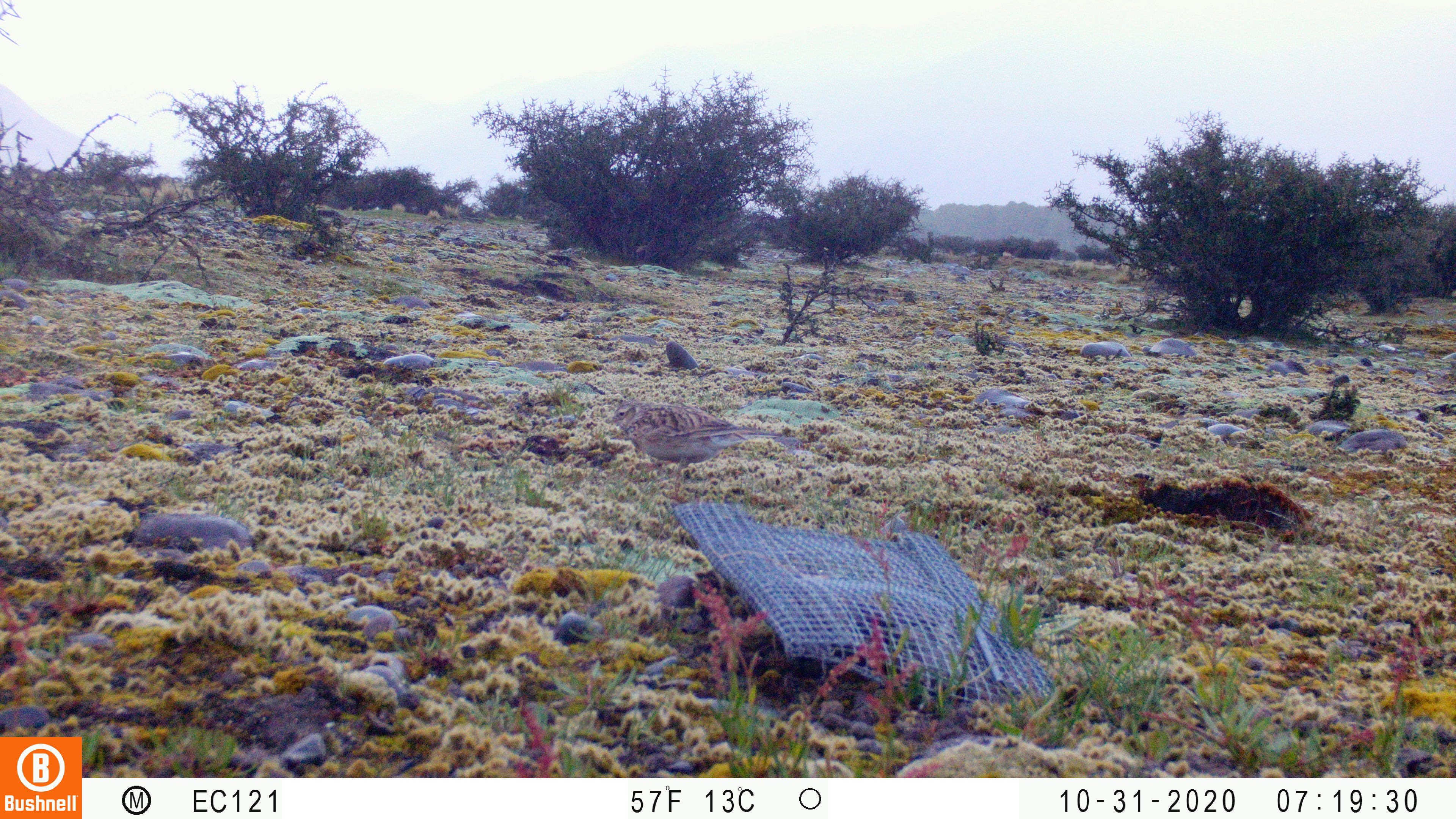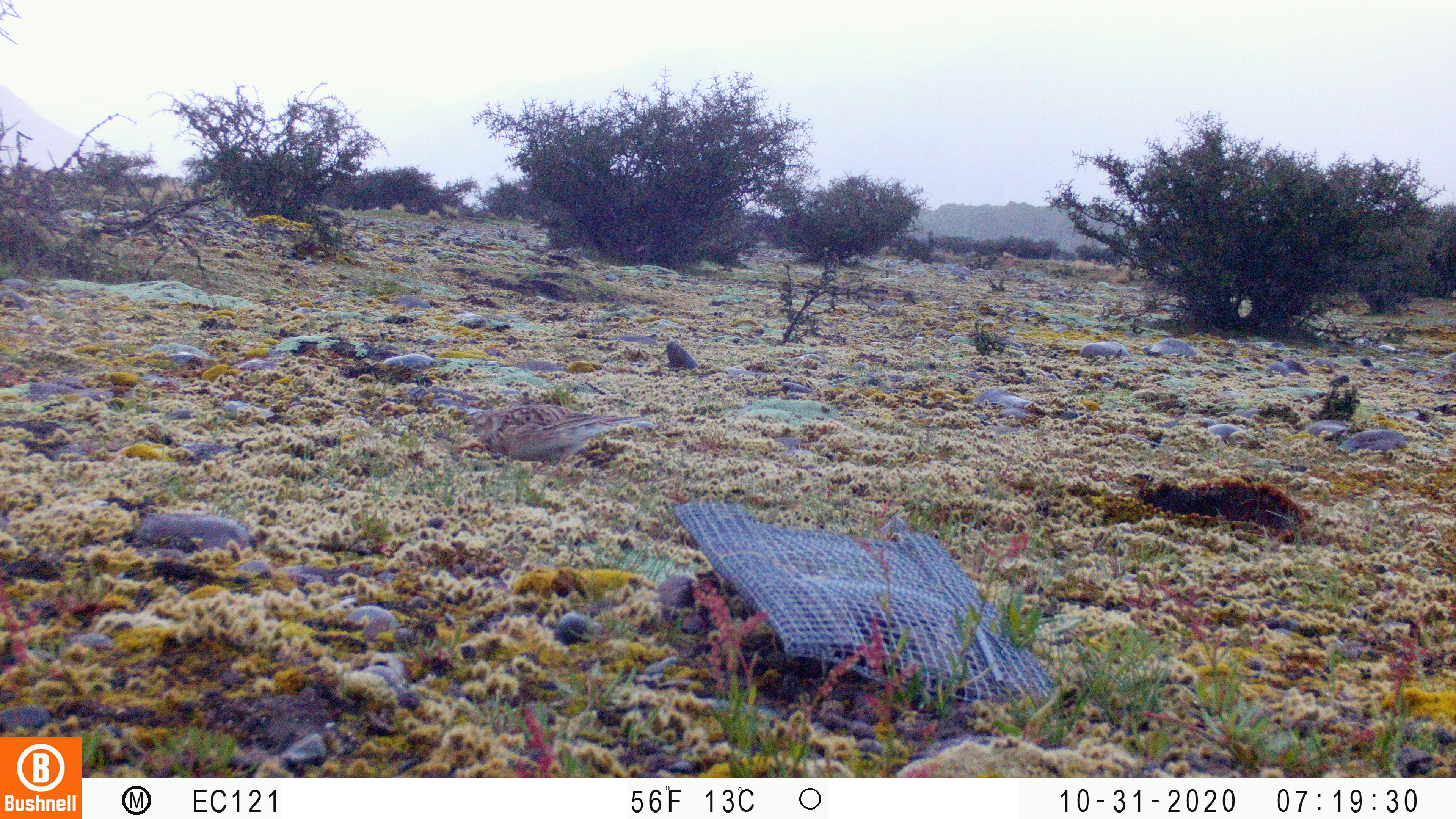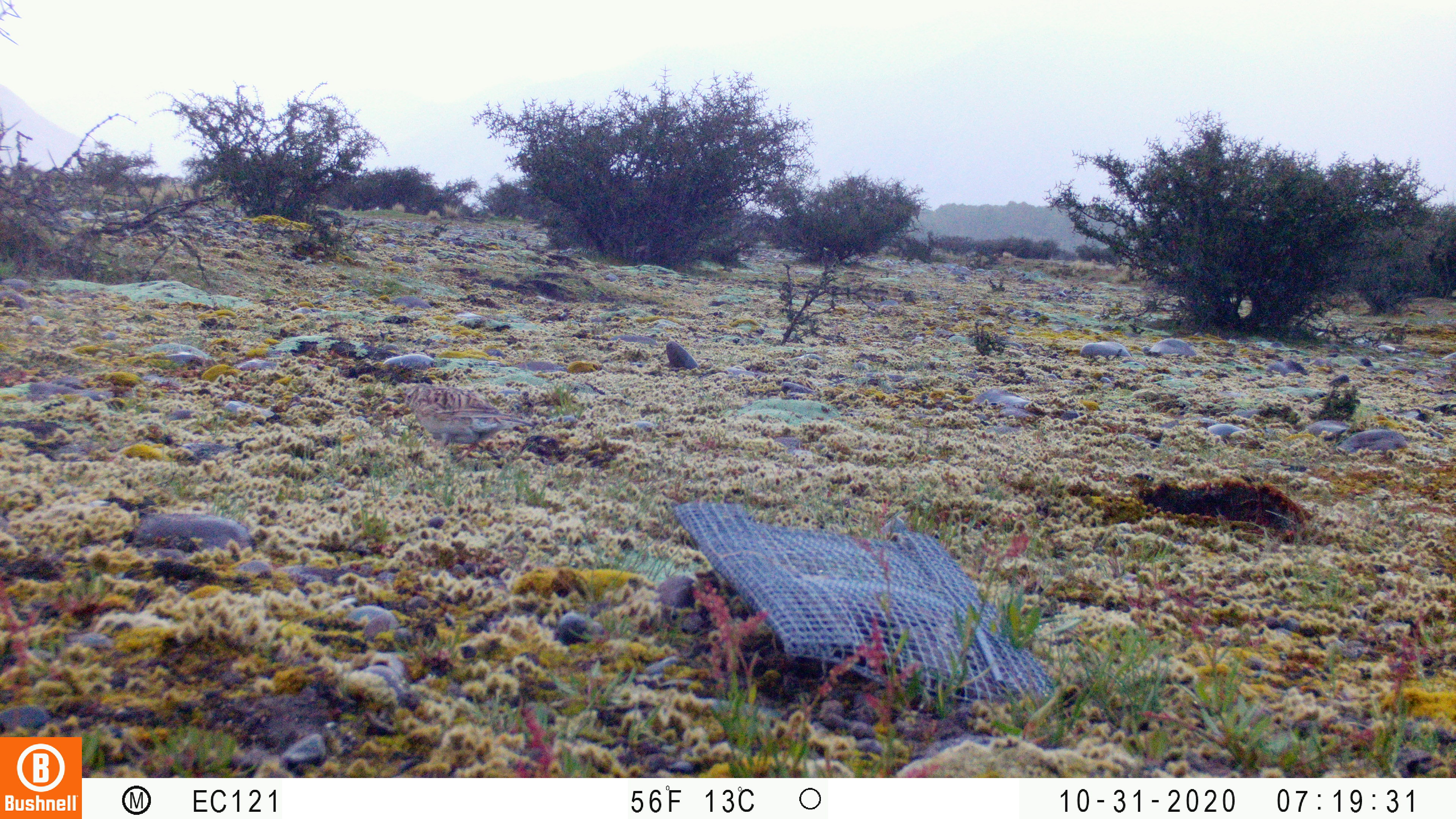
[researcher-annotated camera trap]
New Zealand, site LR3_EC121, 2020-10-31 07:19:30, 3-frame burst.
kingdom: Animalia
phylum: Chordata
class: Aves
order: Passeriformes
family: Motacillidae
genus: Anthus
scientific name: Anthus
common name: pipit